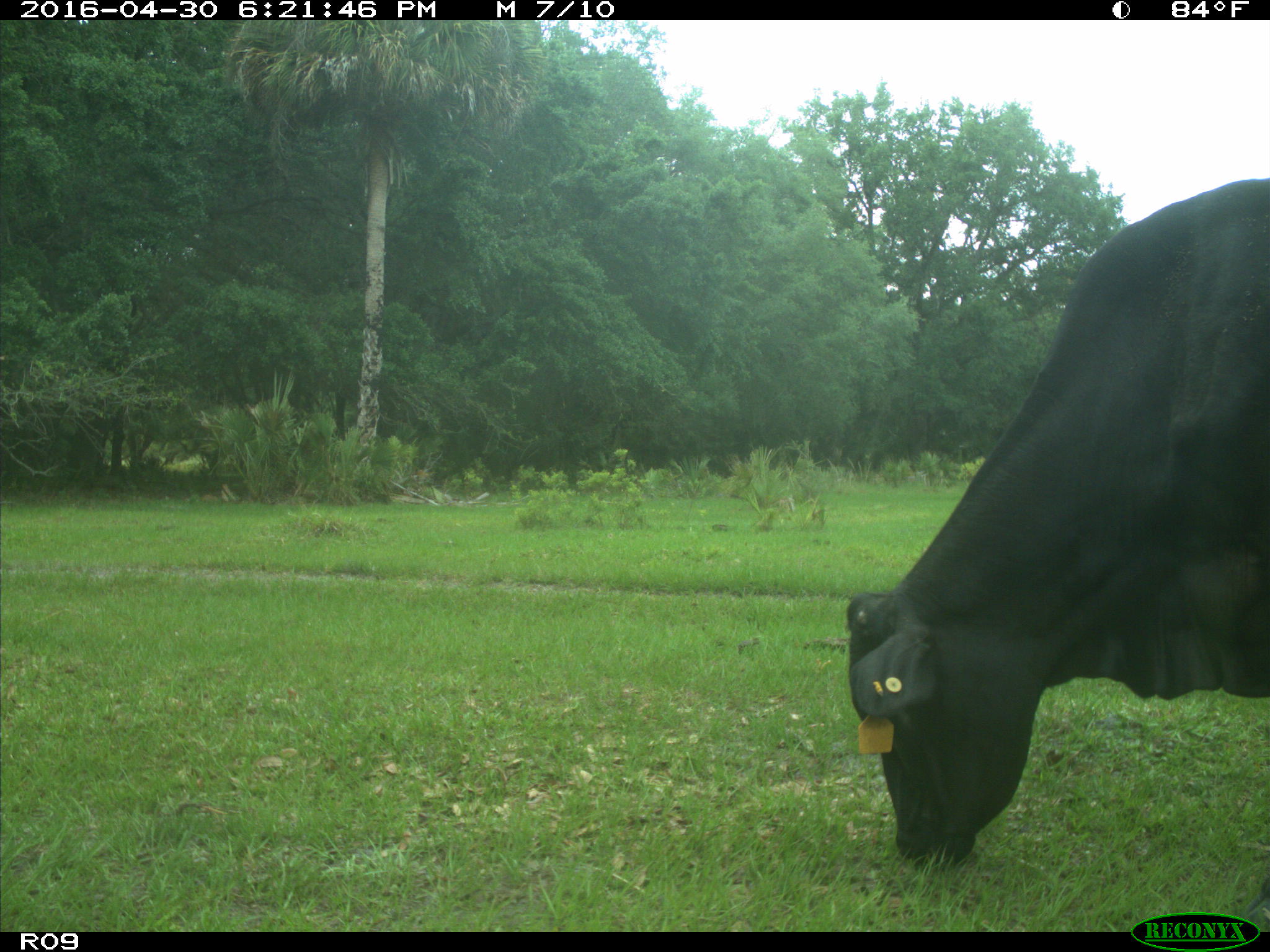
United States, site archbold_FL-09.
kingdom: Animalia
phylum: Chordata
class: Mammalia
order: Artiodactyla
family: Bovidae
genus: Bos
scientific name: Bos taurus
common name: domestic cow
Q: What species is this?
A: Bos taurus (domestic cow).